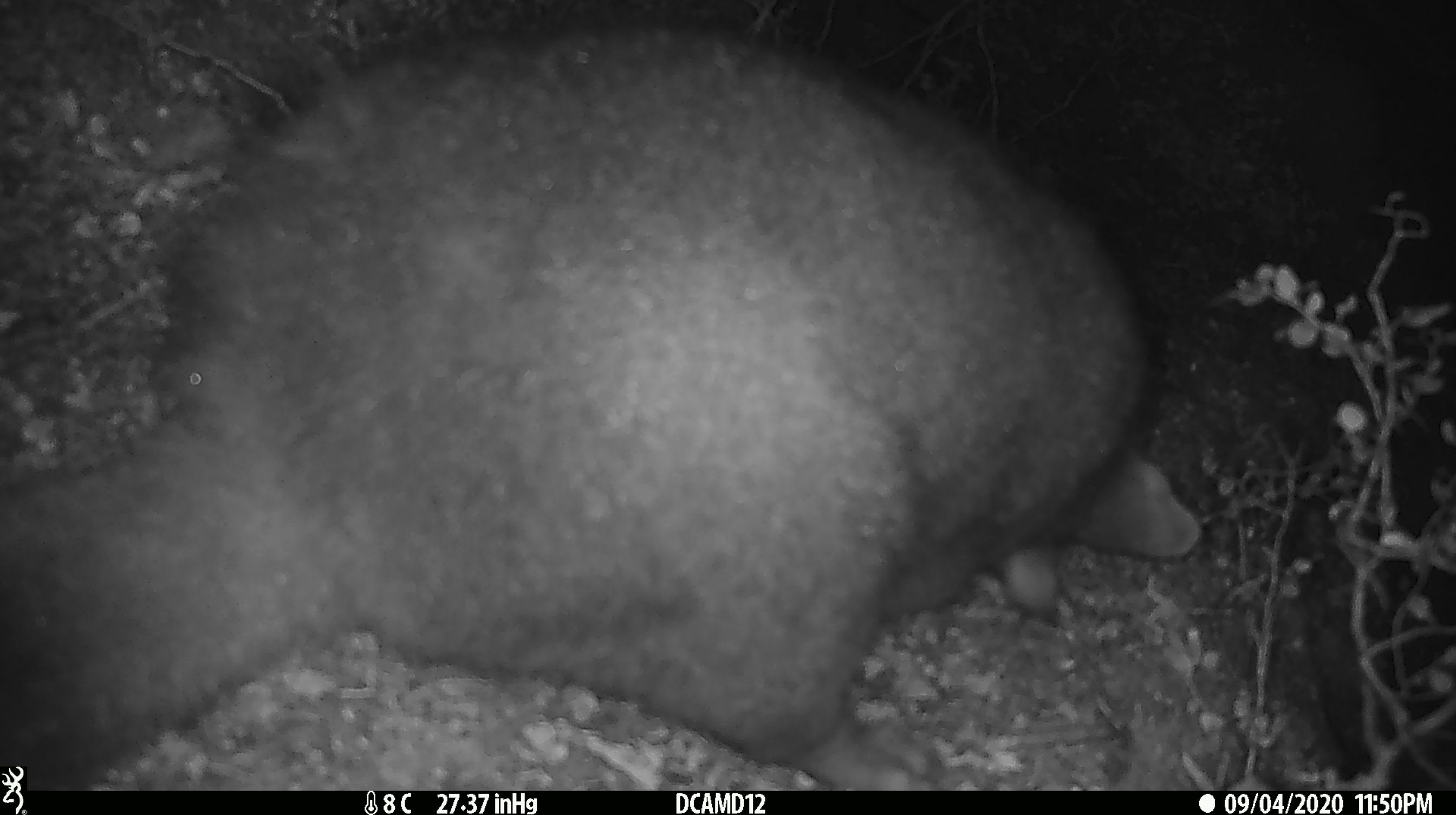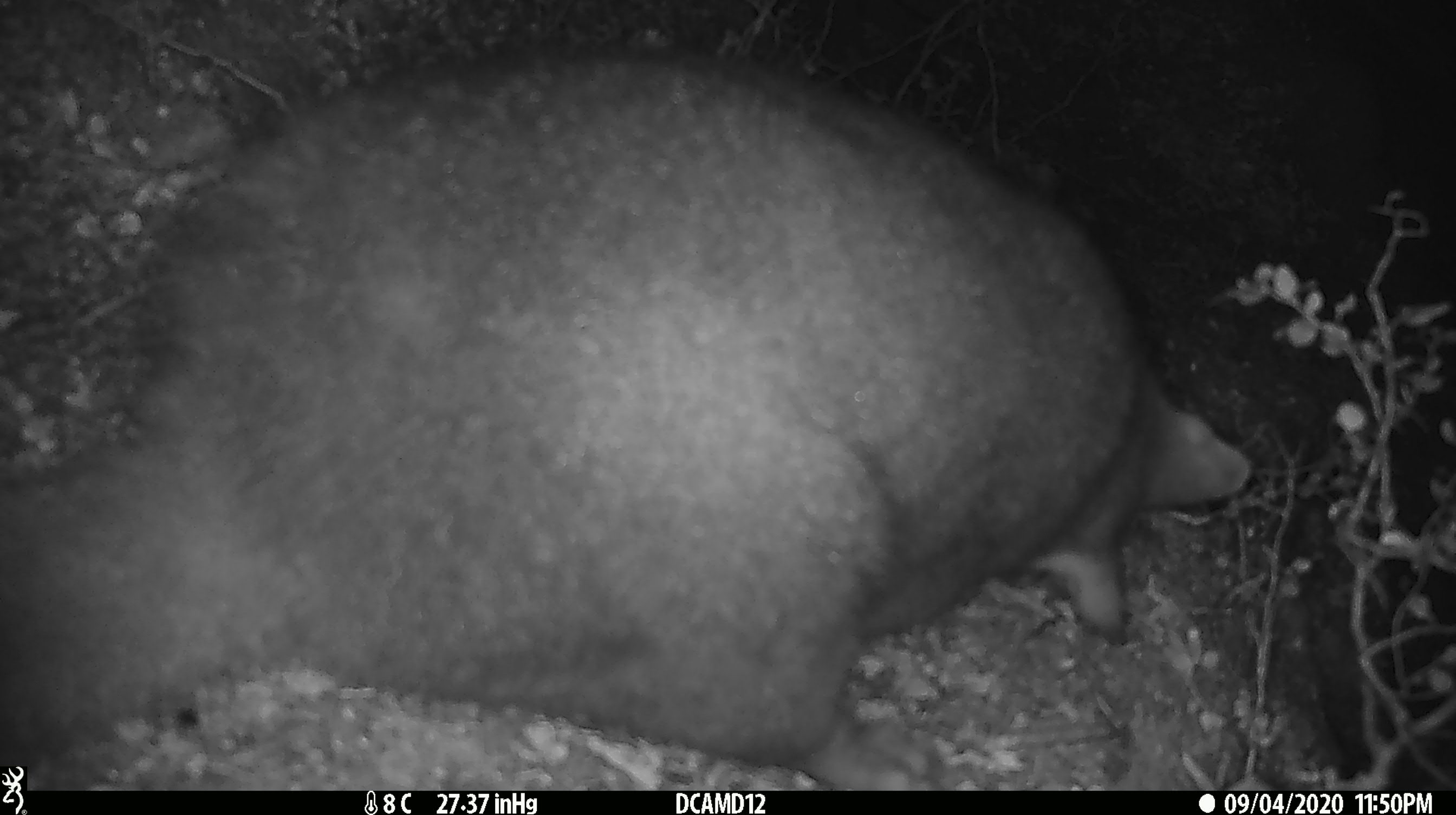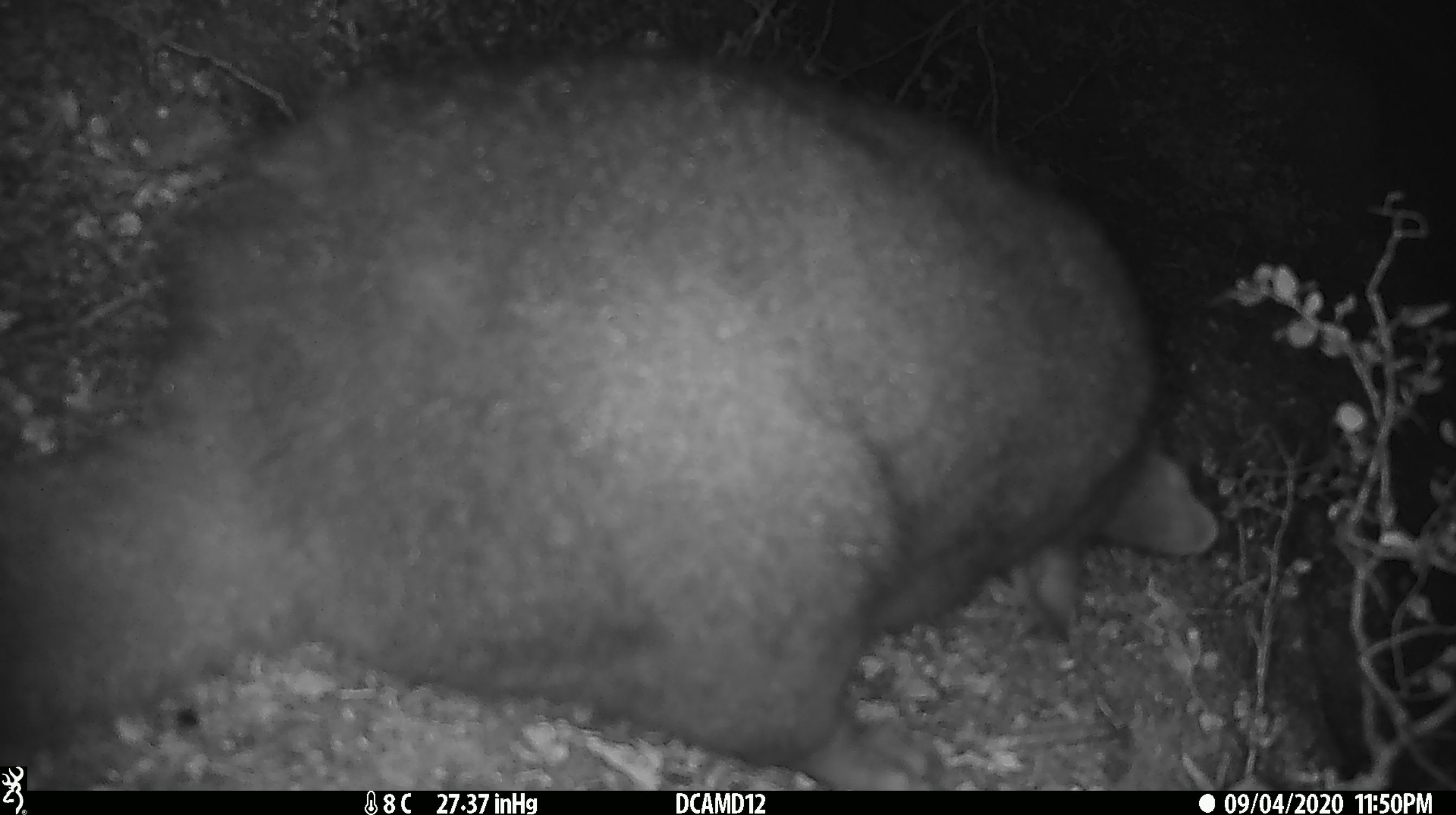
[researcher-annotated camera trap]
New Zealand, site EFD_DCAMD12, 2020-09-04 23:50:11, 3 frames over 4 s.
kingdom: Animalia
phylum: Chordata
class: Mammalia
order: Diprotodontia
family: Phalangeridae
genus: Trichosurus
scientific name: Trichosurus vulpecula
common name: common brushtail possum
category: possum